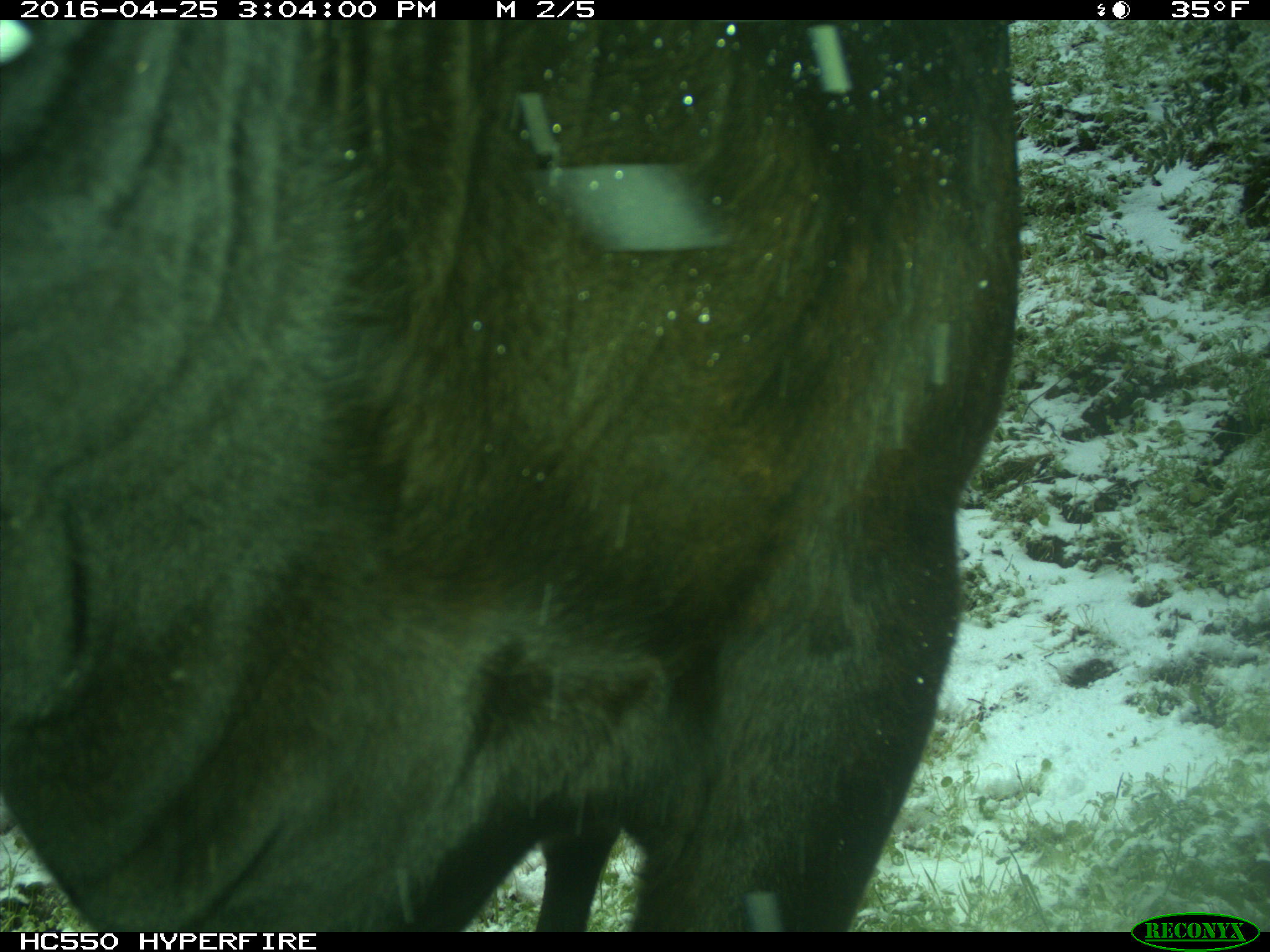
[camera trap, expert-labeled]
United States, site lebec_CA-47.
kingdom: Animalia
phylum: Chordata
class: Mammalia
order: Artiodactyla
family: Bovidae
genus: Bos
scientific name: Bos taurus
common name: domestic cow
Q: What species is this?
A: Bos taurus (domestic cow).